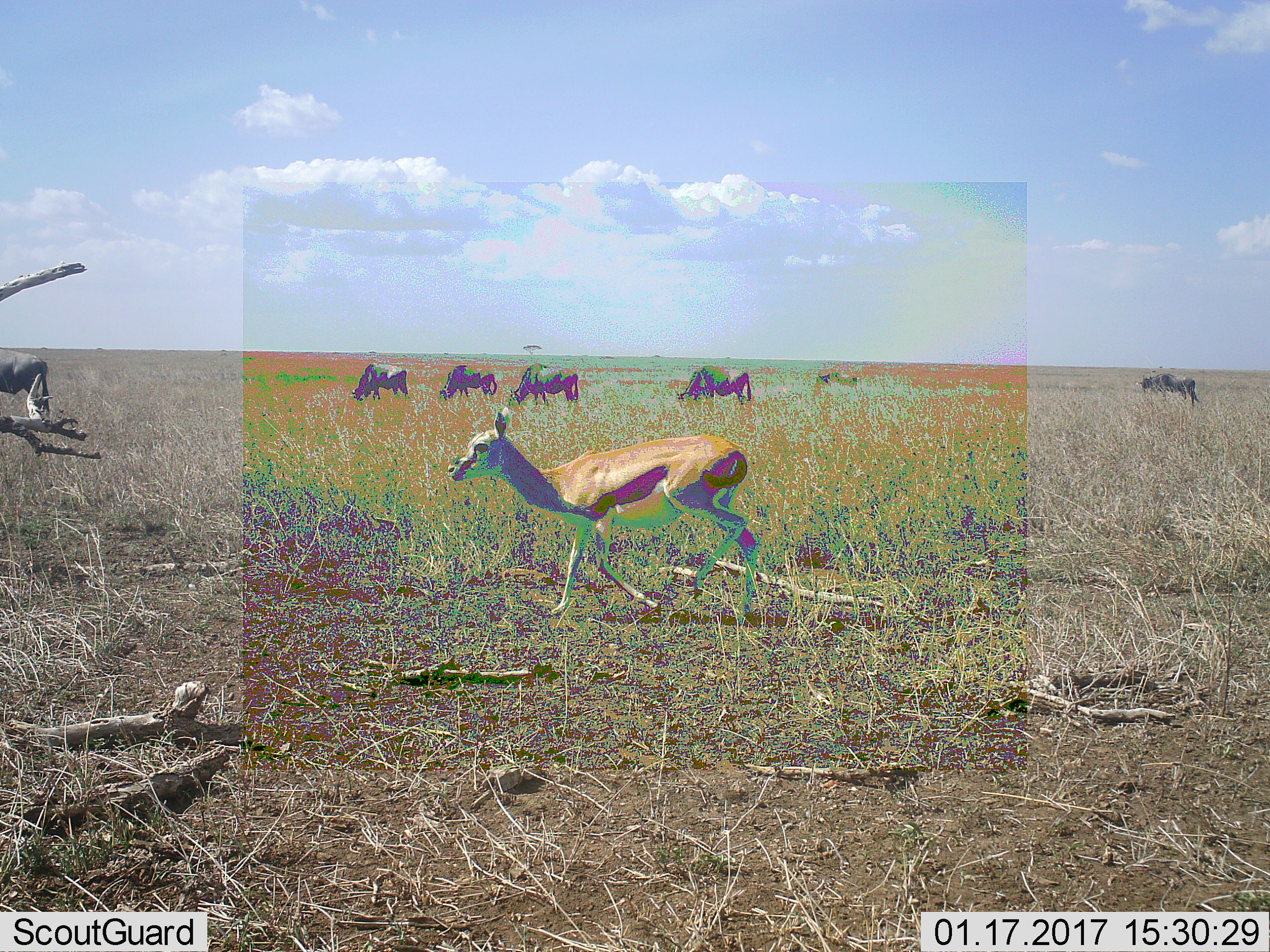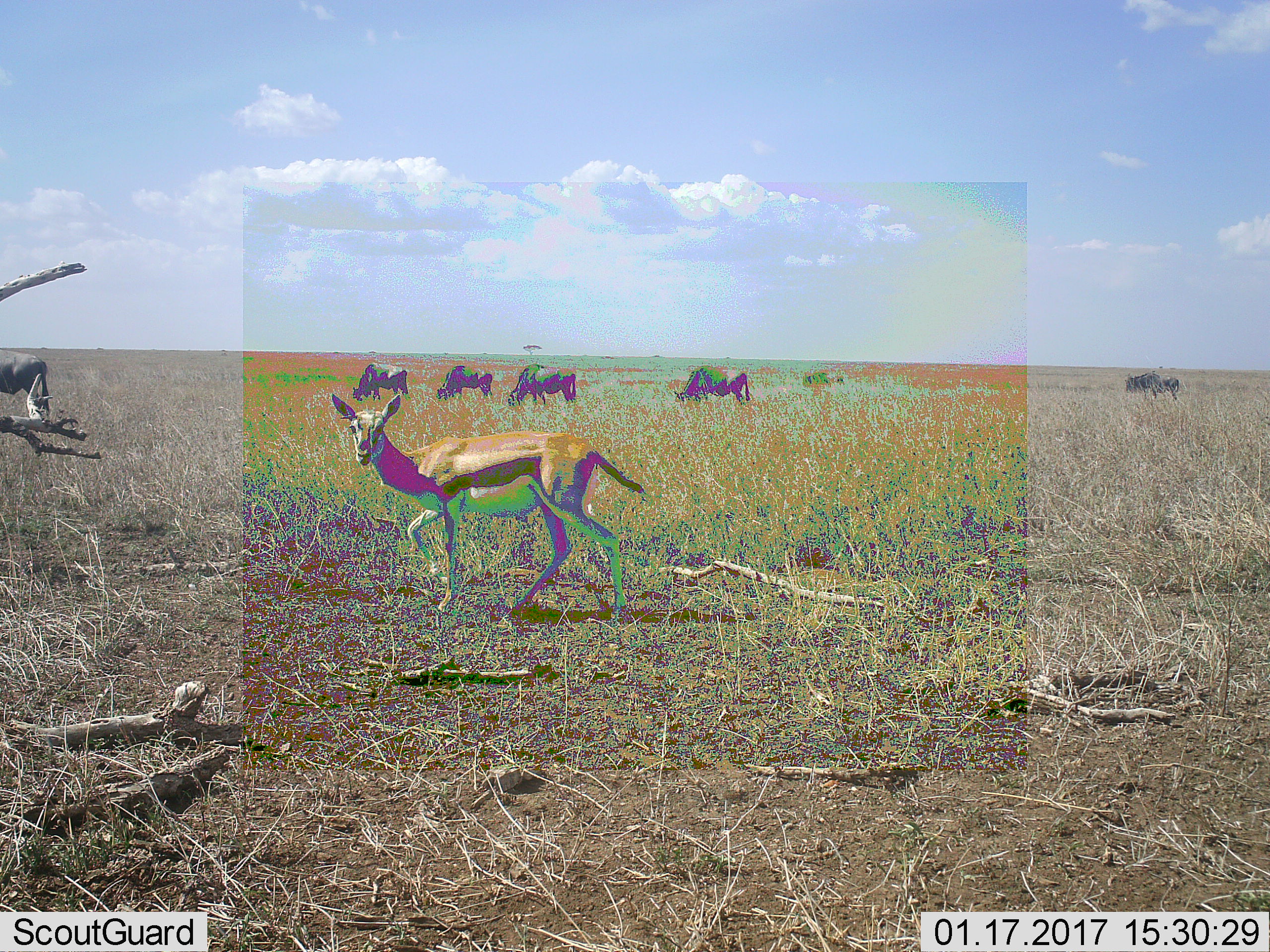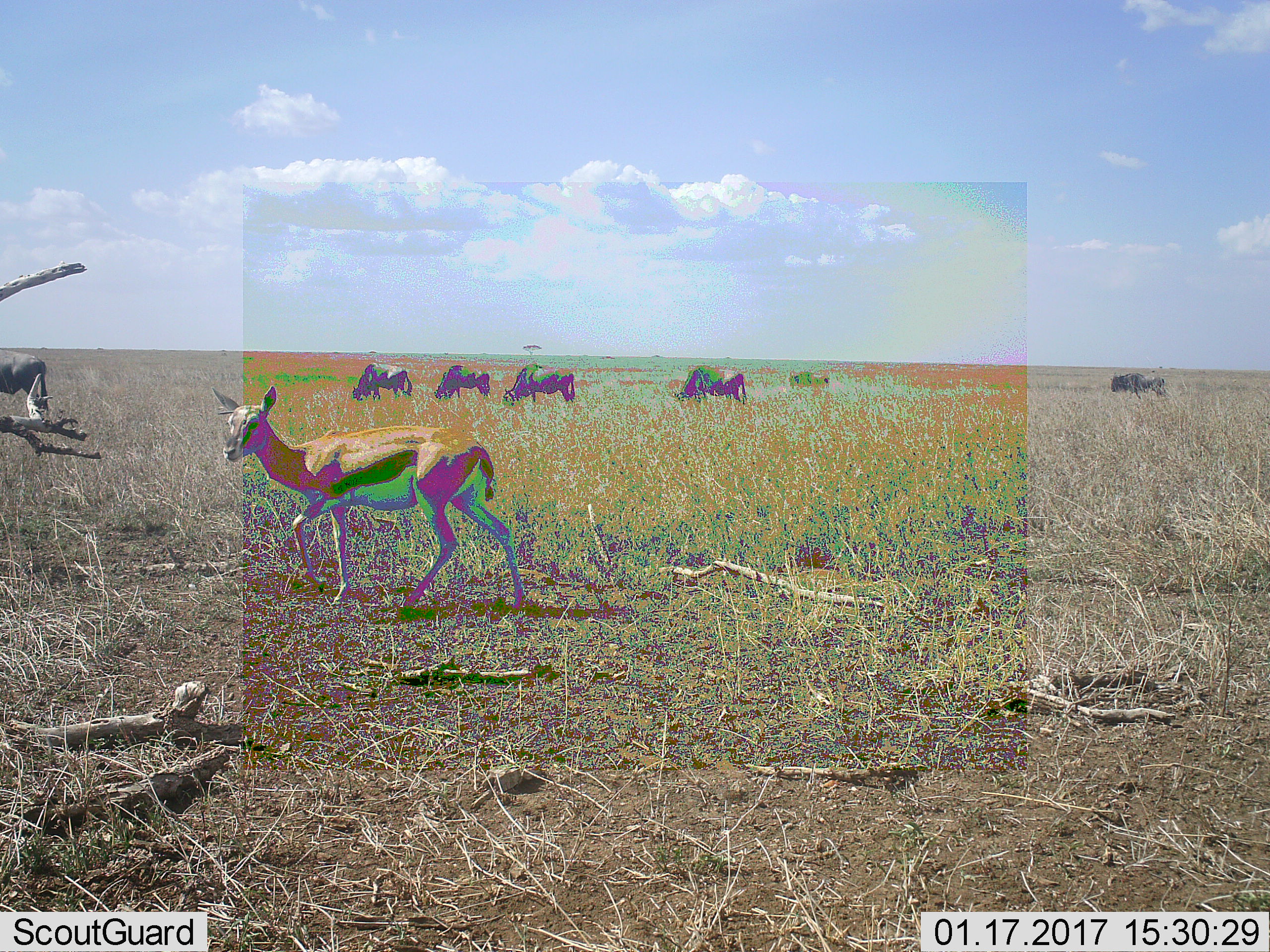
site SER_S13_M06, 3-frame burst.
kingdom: Animalia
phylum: Chordata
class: Mammalia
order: Artiodactyla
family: Bovidae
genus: Eudorcas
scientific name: Eudorcas thomsonii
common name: thomson's gazelle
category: gazellethomsons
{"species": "gazellethomsons (thomson's gazelle) (Eudorcas thomsonii)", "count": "1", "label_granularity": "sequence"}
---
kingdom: Animalia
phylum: Chordata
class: Mammalia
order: Artiodactyla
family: Bovidae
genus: Connochaetes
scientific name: Connochaetes taurinus taurinus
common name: blue wildebeest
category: wildebeestblue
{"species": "wildebeestblue (blue wildebeest) (Connochaetes taurinus taurinus)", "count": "6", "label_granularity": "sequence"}